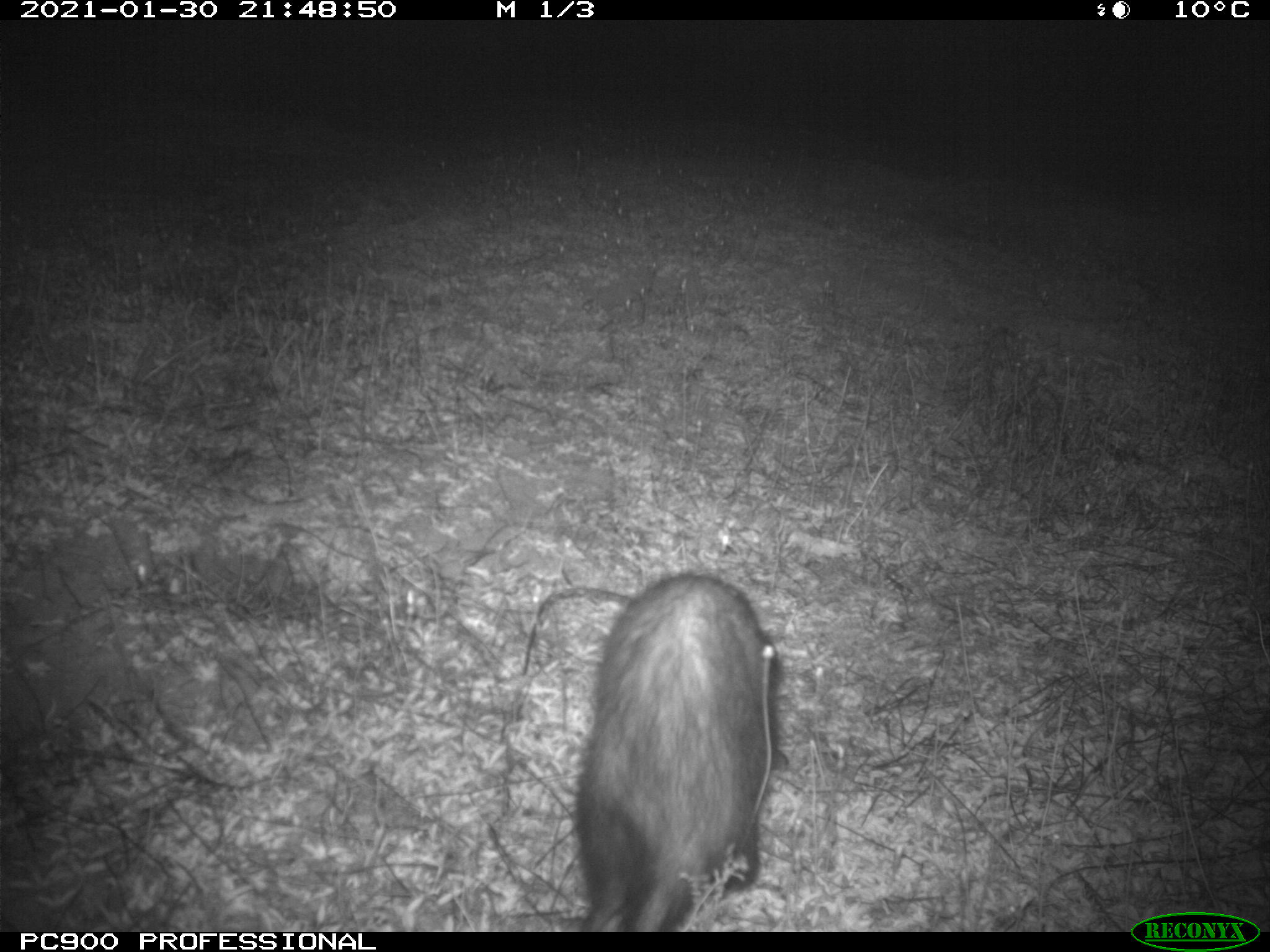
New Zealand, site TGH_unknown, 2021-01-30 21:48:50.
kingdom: Animalia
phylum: Chordata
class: Mammalia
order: Carnivora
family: Mustelidae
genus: Mustela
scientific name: Mustela furo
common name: ferret